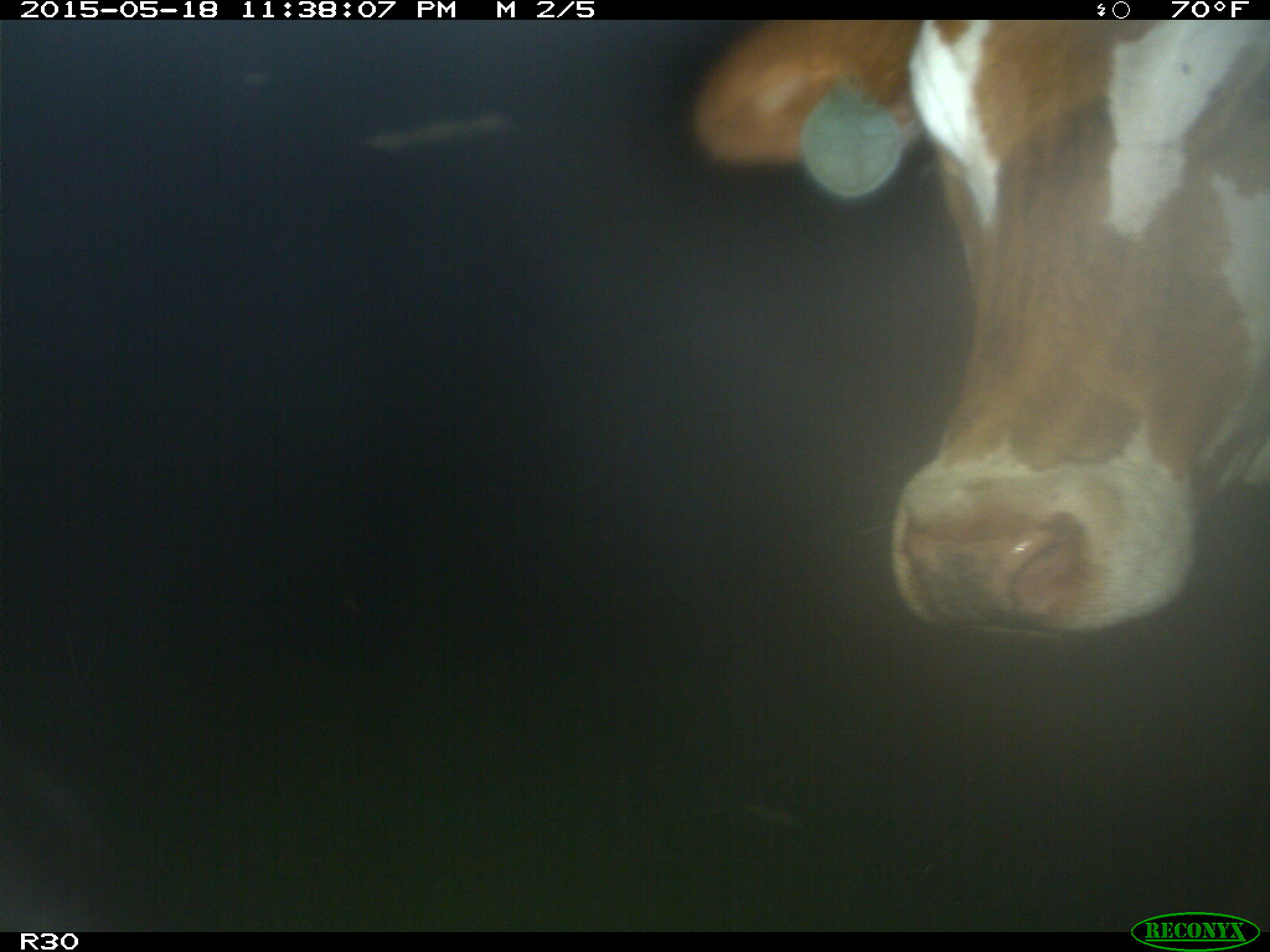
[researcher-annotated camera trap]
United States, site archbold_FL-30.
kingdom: Animalia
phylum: Chordata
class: Mammalia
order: Artiodactyla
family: Bovidae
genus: Bos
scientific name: Bos taurus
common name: domestic cow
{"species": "Bos taurus (domestic cow)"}